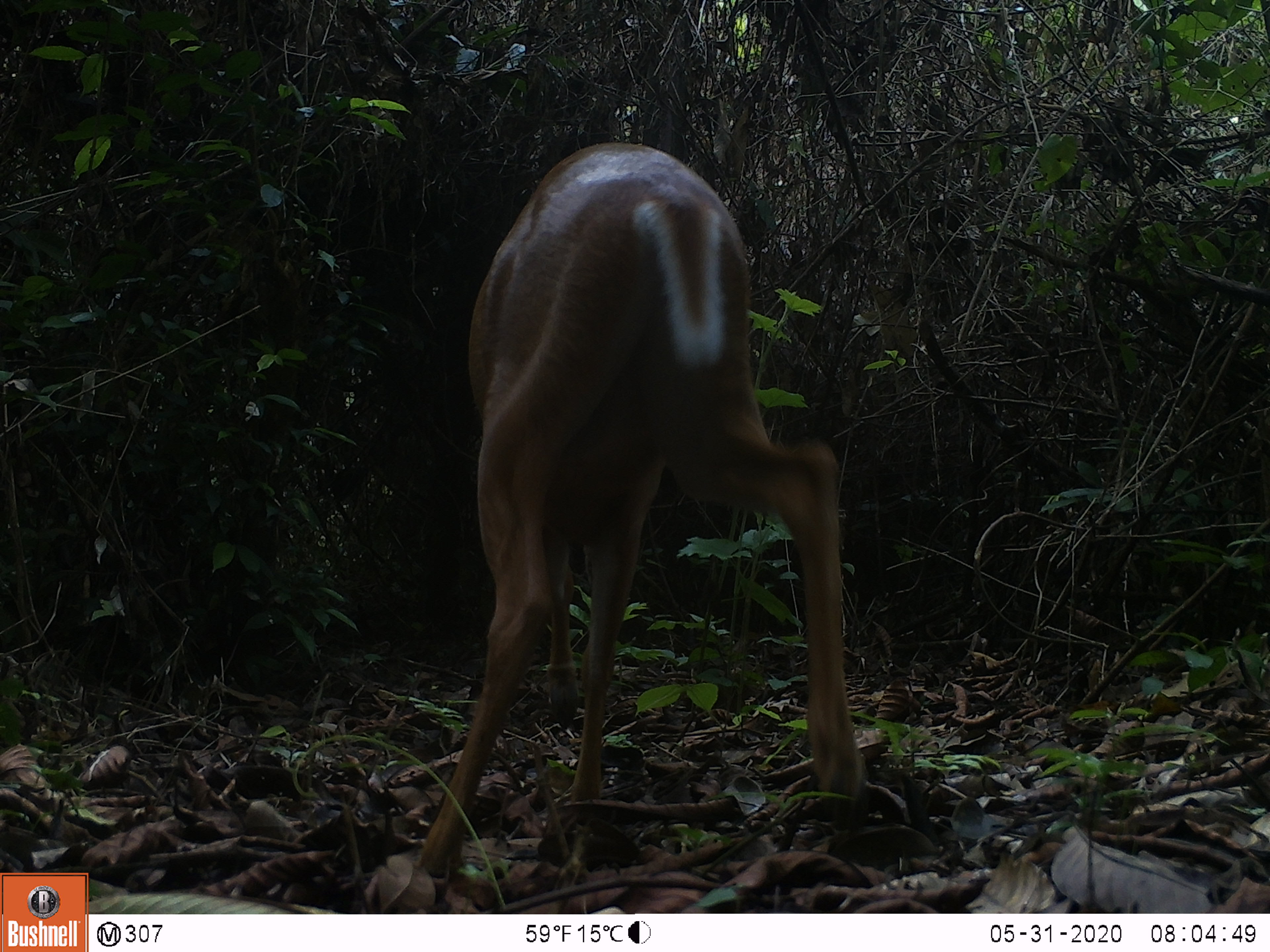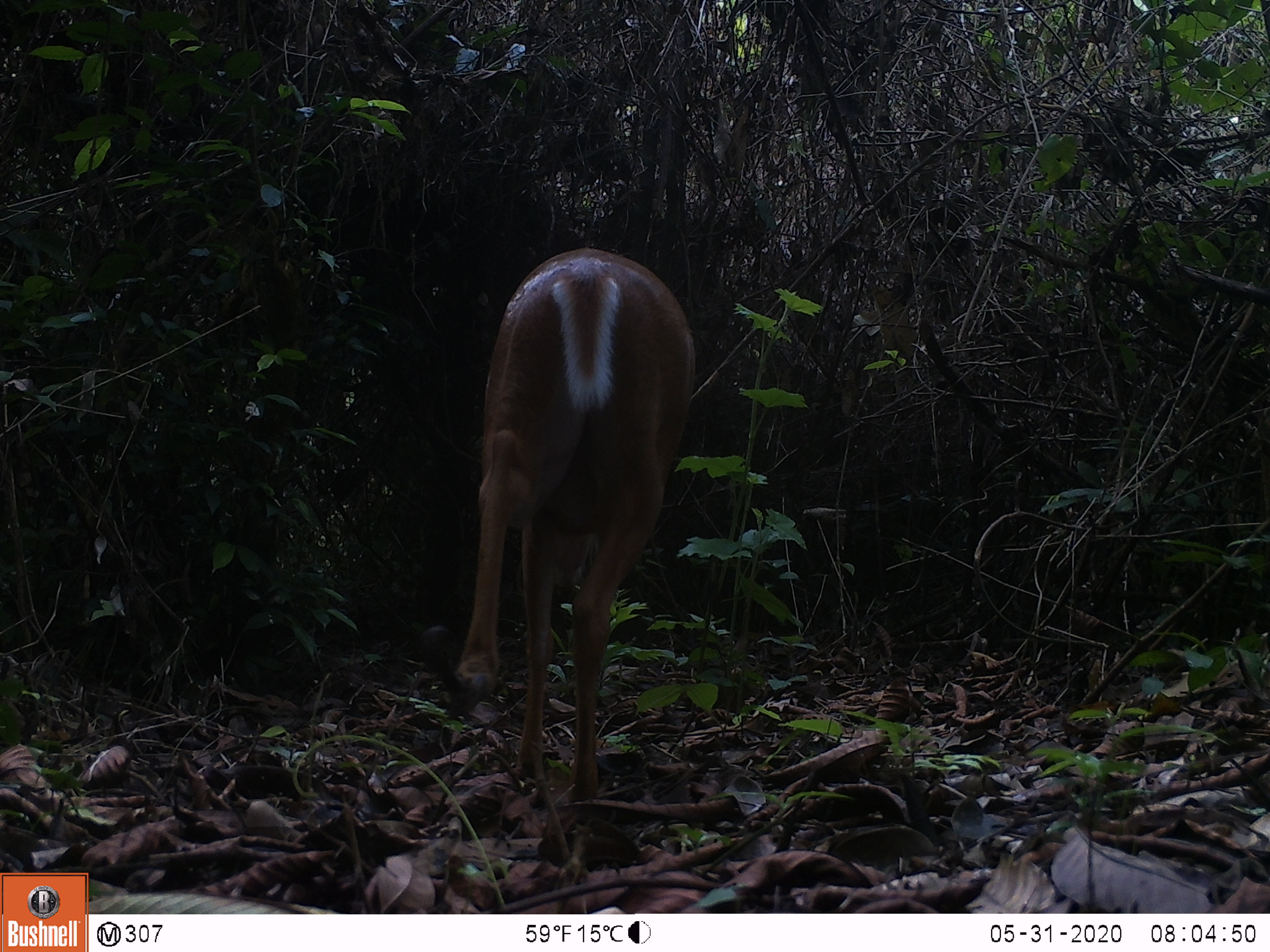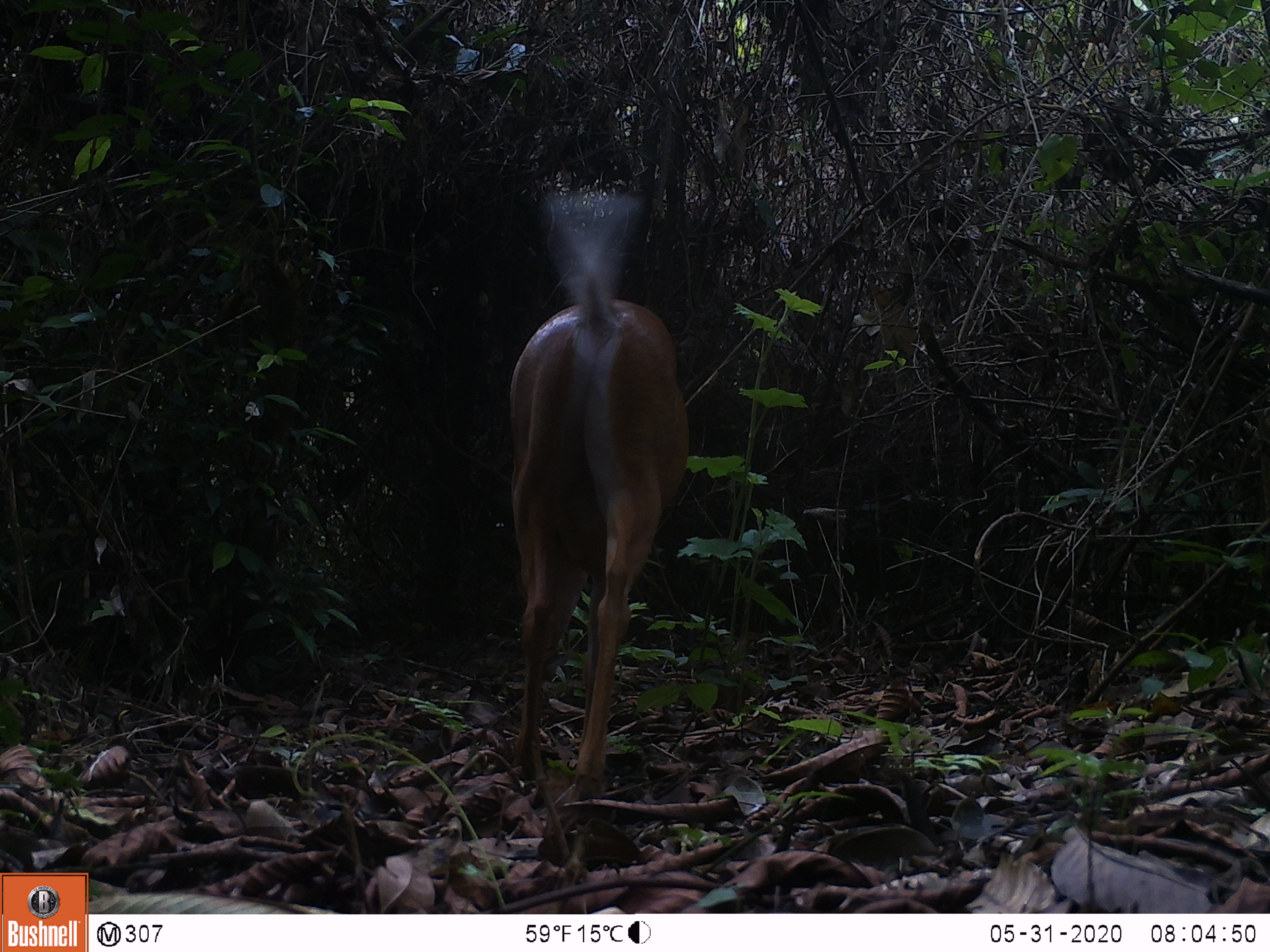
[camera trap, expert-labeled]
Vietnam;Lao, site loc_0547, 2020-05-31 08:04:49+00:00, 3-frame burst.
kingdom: Animalia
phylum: Chordata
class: Mammalia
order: Artiodactyla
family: Cervidae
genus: Muntiacus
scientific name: Muntiacus muntjak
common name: red muntjac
Red muntjac (Muntiacus muntjak). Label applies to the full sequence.